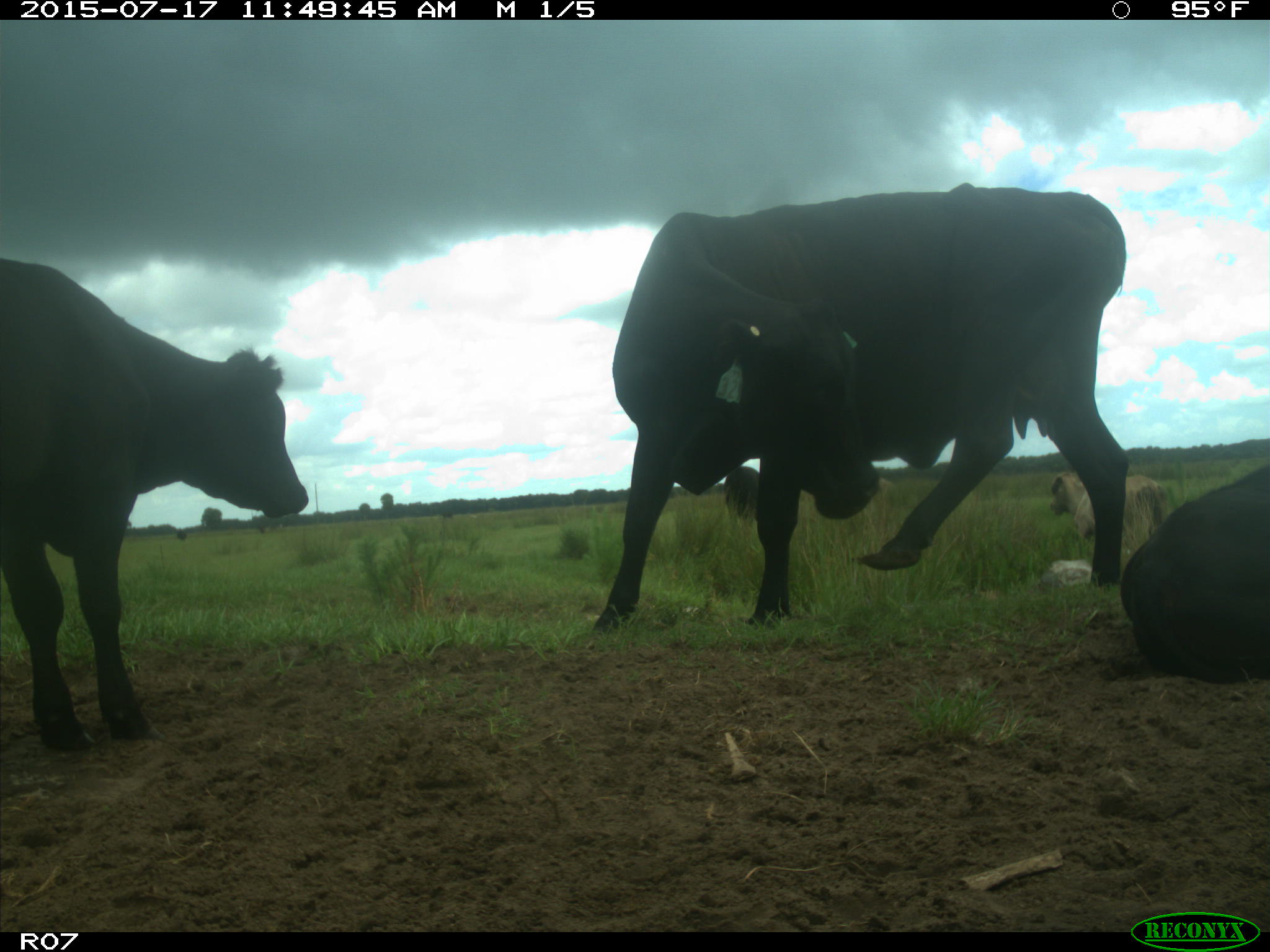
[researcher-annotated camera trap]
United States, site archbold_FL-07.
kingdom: Animalia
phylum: Chordata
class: Mammalia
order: Artiodactyla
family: Bovidae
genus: Bos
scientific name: Bos taurus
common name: domestic cow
Bos taurus (domestic cow).